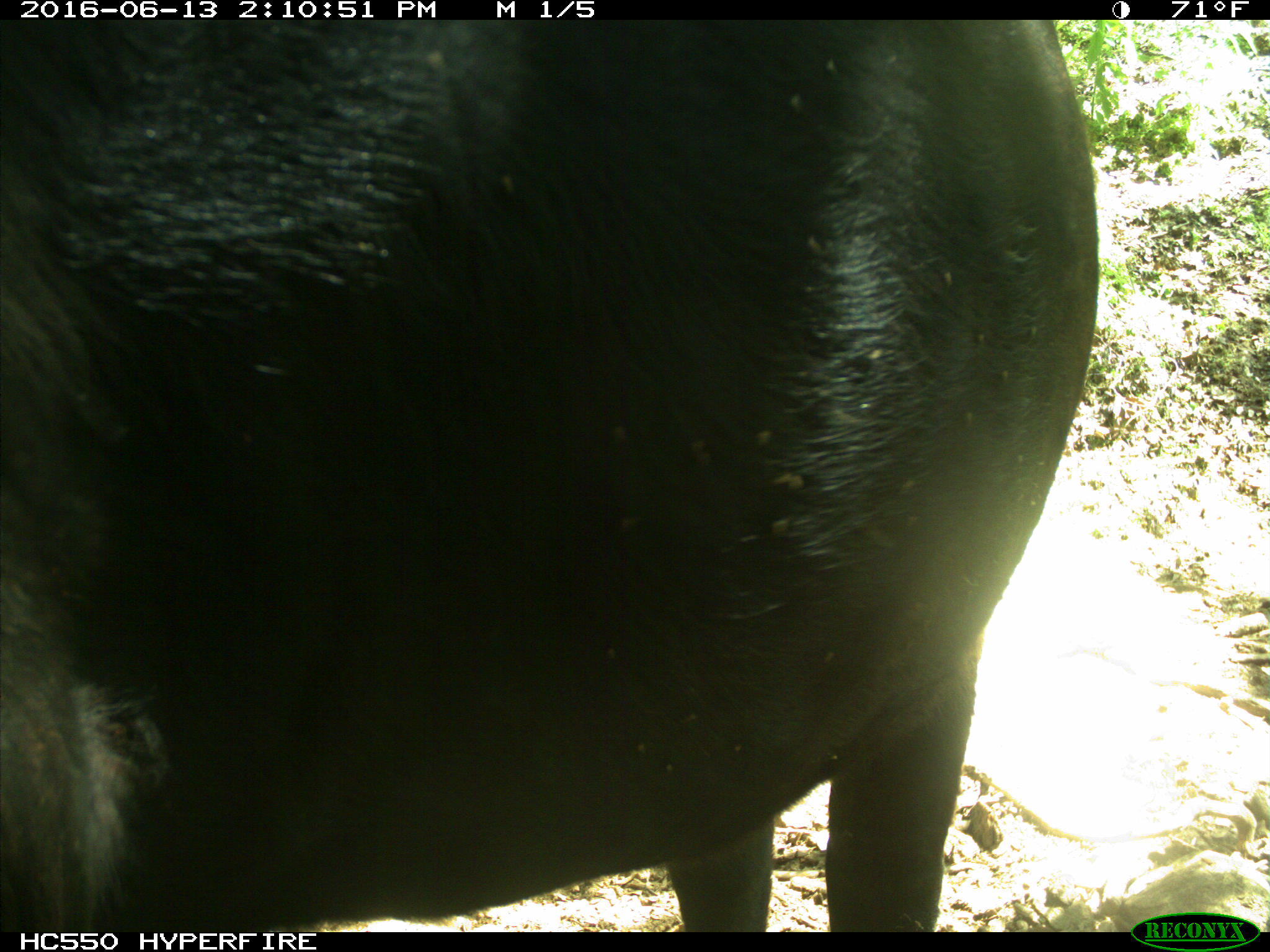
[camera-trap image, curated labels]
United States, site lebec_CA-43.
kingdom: Animalia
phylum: Chordata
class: Mammalia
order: Artiodactyla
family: Bovidae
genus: Bos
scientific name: Bos taurus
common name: domestic cow